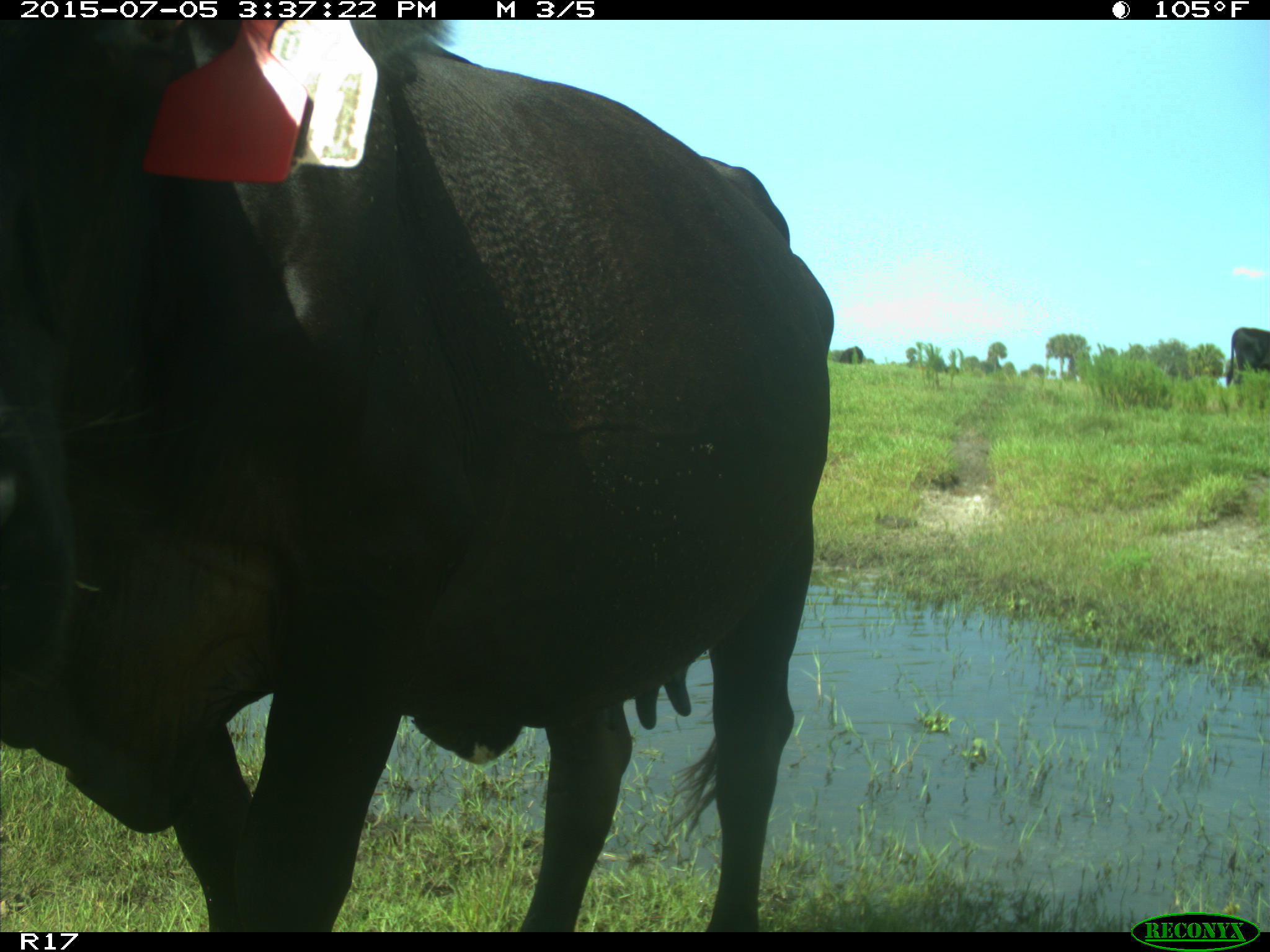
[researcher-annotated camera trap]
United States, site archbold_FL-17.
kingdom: Animalia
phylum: Chordata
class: Mammalia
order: Artiodactyla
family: Bovidae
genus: Bos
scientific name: Bos taurus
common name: domestic cow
Bos taurus (domestic cow).